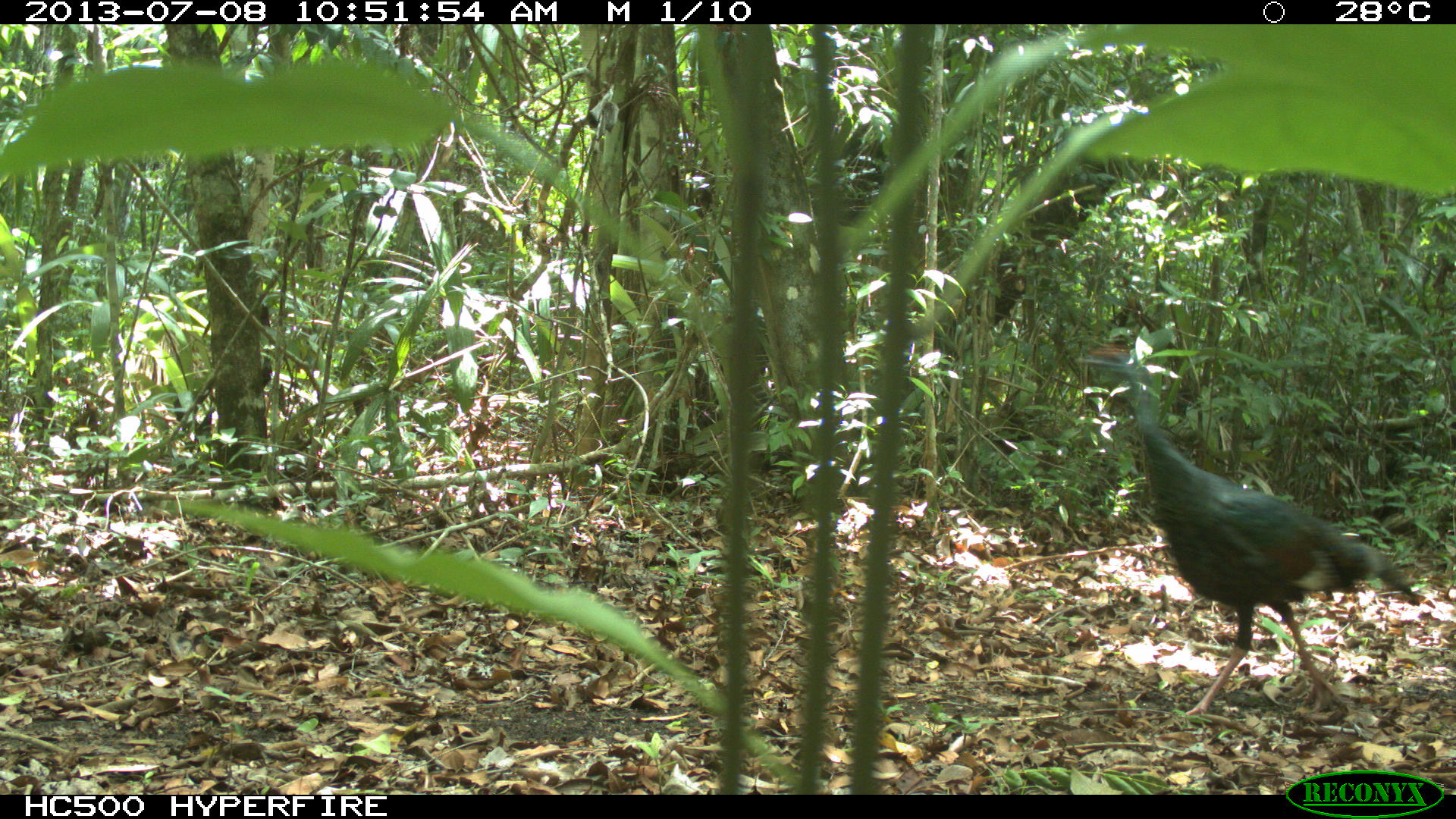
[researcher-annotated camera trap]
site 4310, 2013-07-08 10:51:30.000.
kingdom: Animalia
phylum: Chordata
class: Aves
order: Galliformes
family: Phasianidae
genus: Meleagris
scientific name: Meleagris ocellata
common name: ocellated turkey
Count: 1.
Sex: male.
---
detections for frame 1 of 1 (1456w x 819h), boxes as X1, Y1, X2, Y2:
meleagris ocellata: 1075, 344, 1419, 716